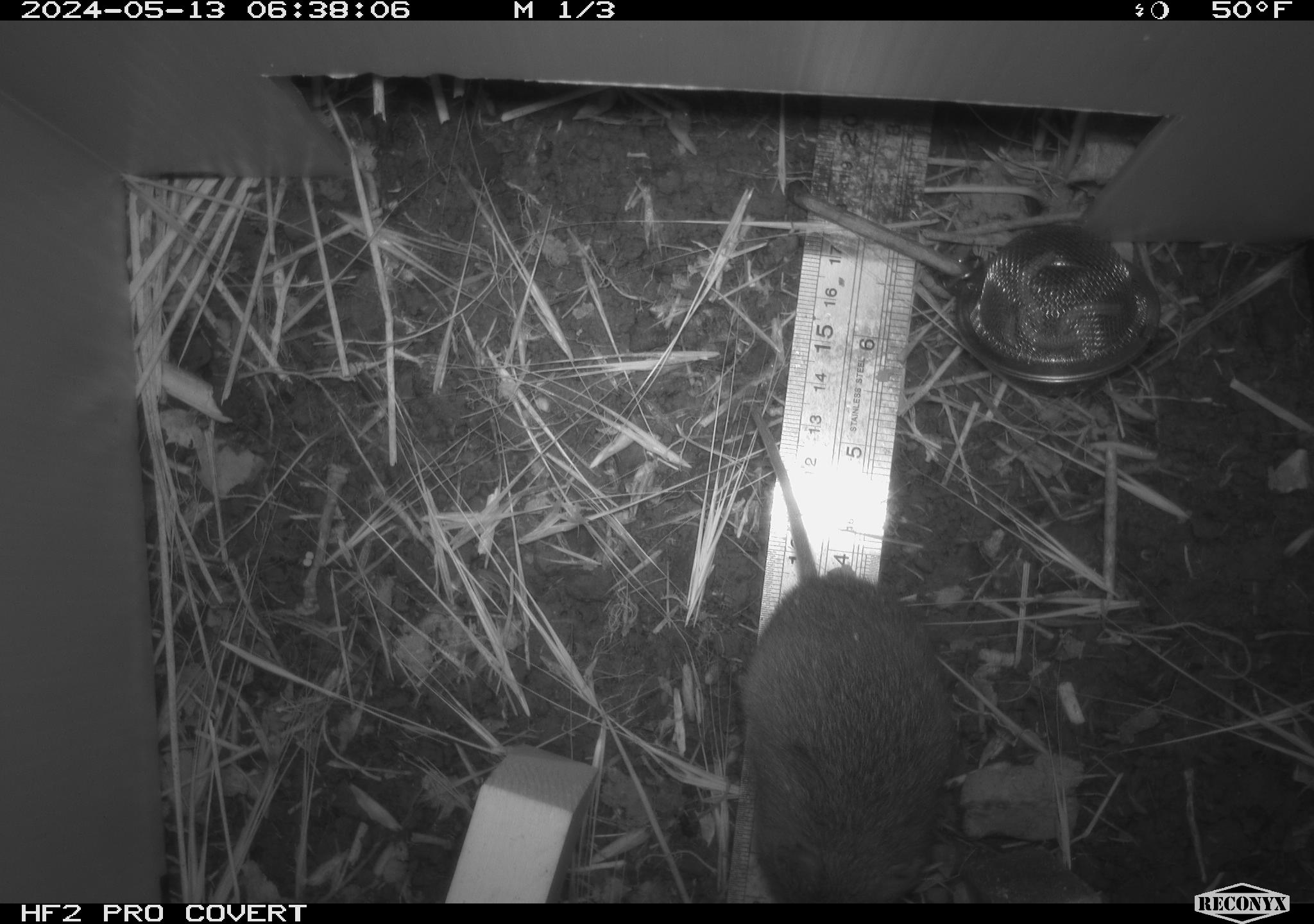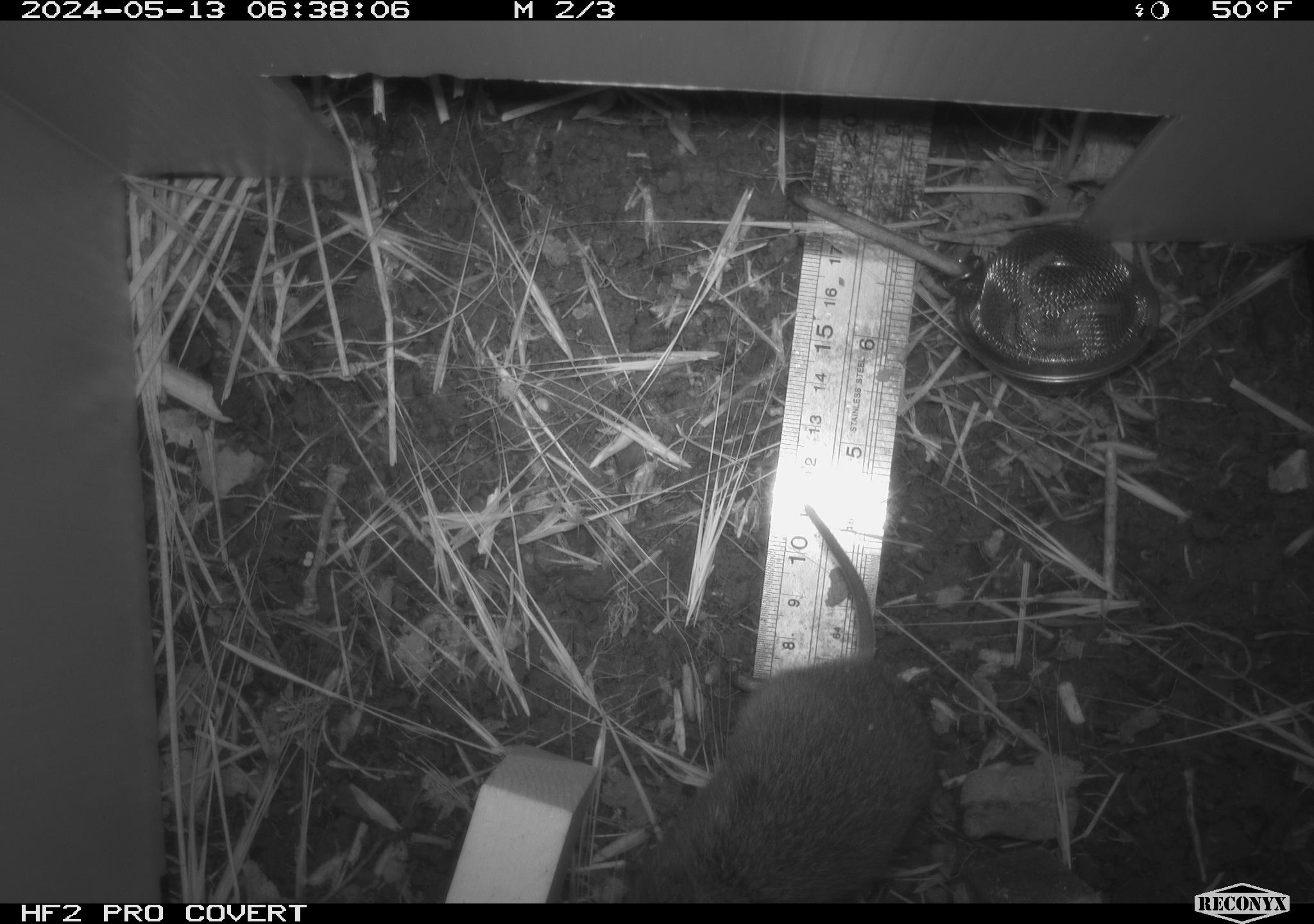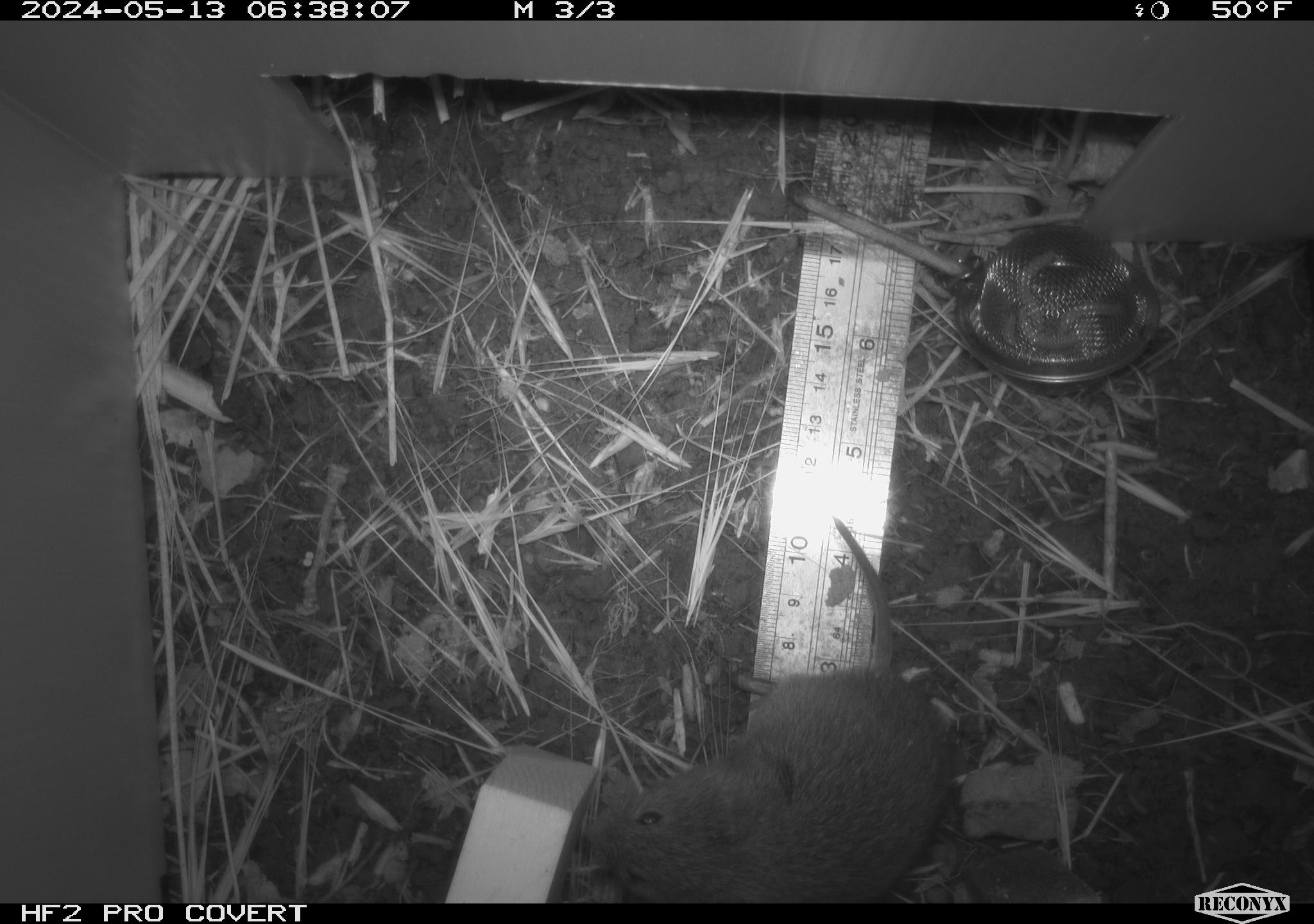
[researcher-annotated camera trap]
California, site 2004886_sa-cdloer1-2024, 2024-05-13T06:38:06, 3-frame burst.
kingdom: Animalia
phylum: Chordata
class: Mammalia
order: Rodentia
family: Cricetidae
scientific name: Arvicolinae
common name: voles, lemmings, and muskrats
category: arvicolinae subfamily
Arvicolinae subfamily (voles, lemmings, and muskrats) (Arvicolinae).